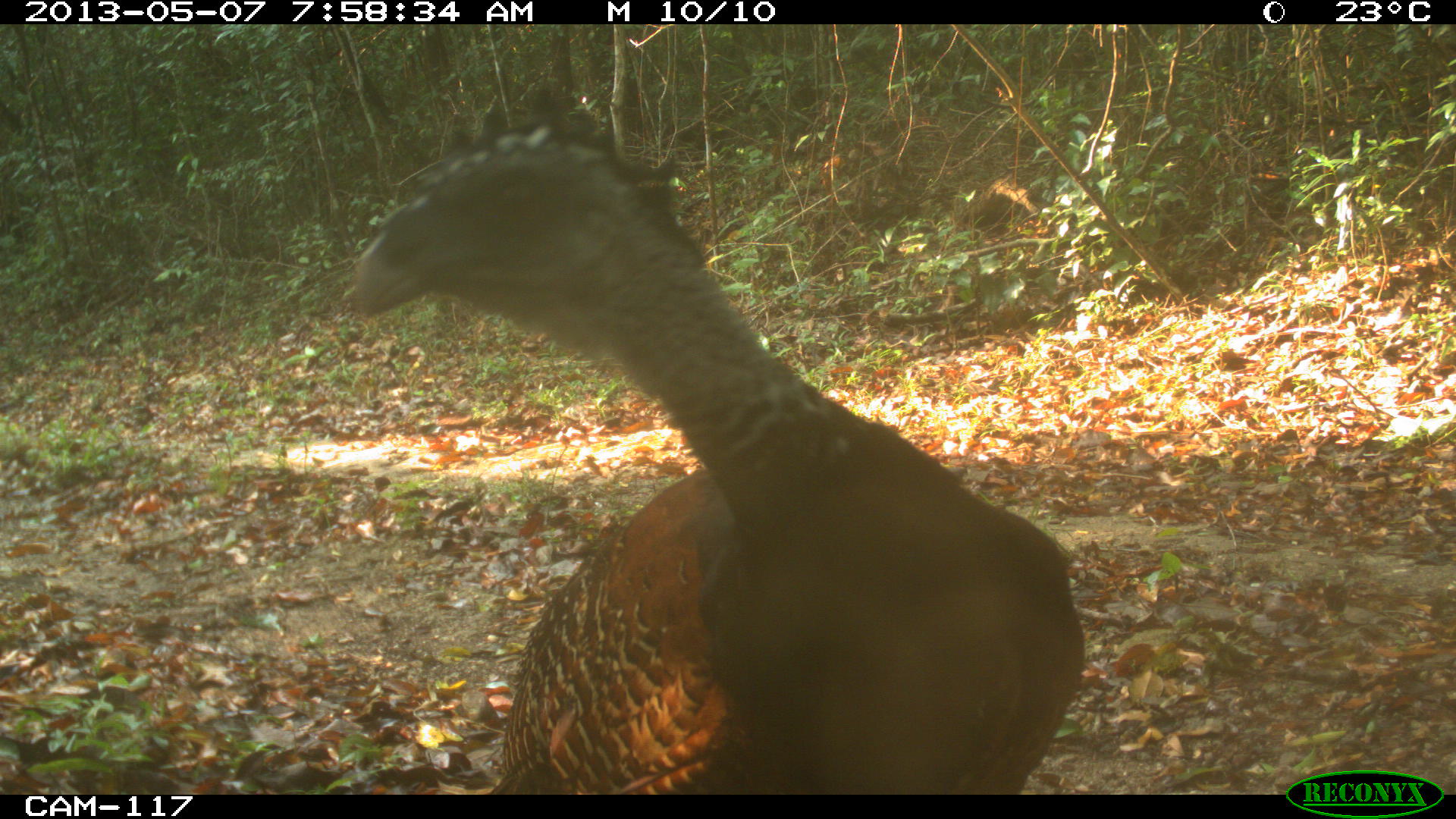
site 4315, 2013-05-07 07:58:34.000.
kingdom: Animalia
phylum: Chordata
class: Aves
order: Galliformes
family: Cracidae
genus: Crax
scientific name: Crax rubra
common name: great curassow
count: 1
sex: female